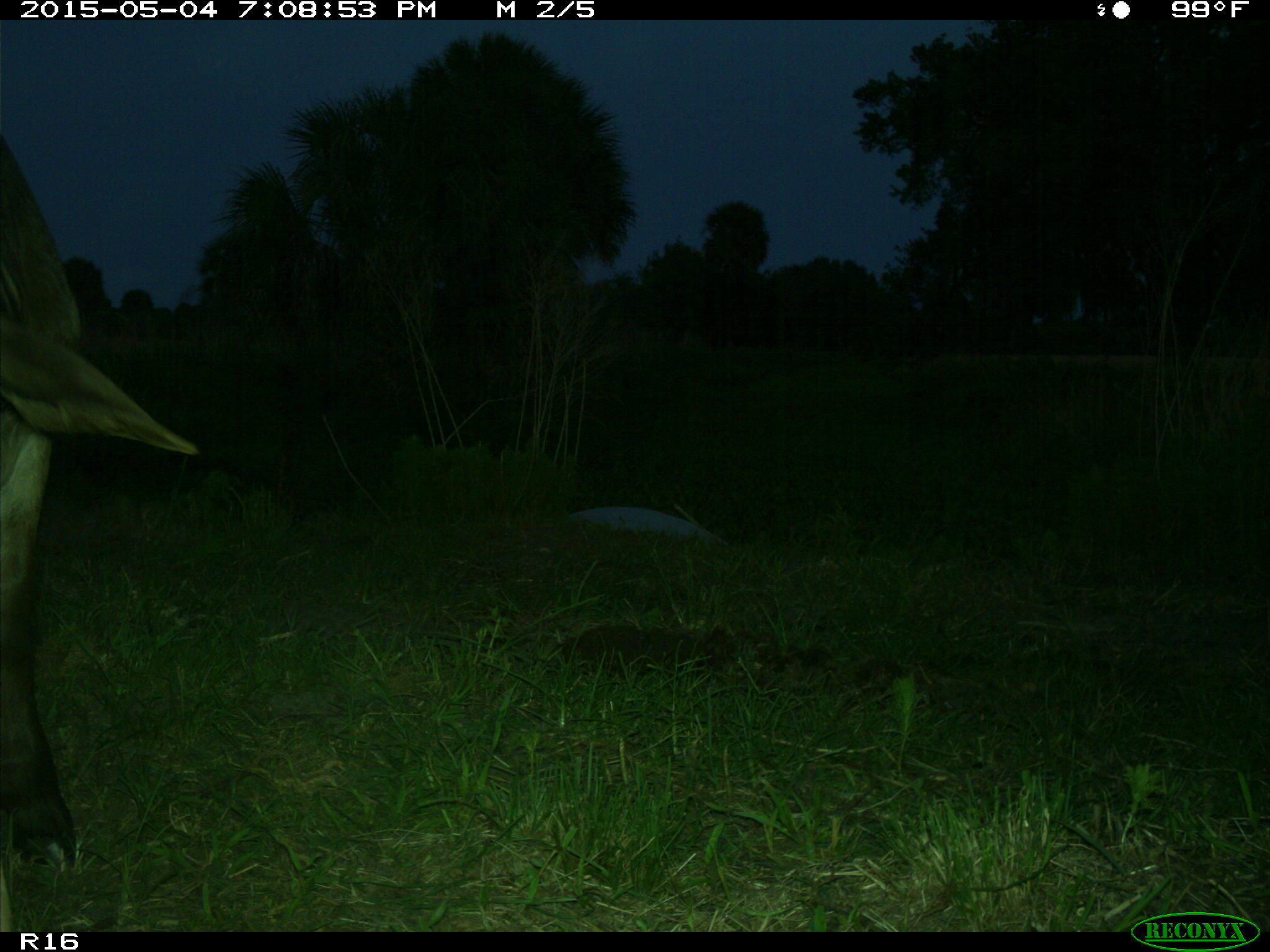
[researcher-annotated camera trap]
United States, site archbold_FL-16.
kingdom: Animalia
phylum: Chordata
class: Mammalia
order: Artiodactyla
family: Bovidae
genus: Bos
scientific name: Bos taurus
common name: domestic cow